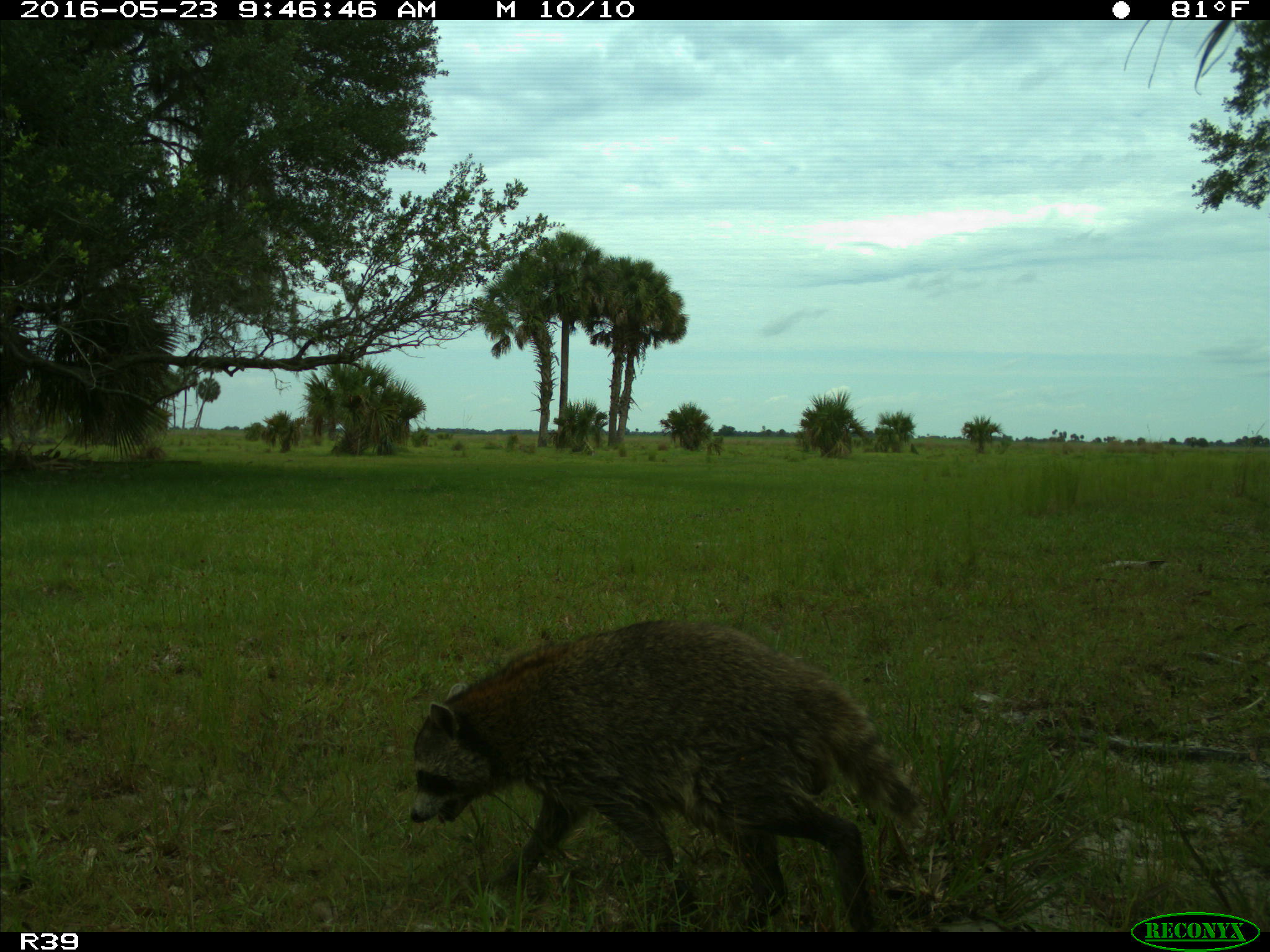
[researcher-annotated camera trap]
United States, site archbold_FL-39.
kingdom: Animalia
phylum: Chordata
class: Mammalia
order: Carnivora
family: Procyonidae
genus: Procyon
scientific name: Procyon lotor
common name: common raccoon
Procyon lotor (common raccoon).